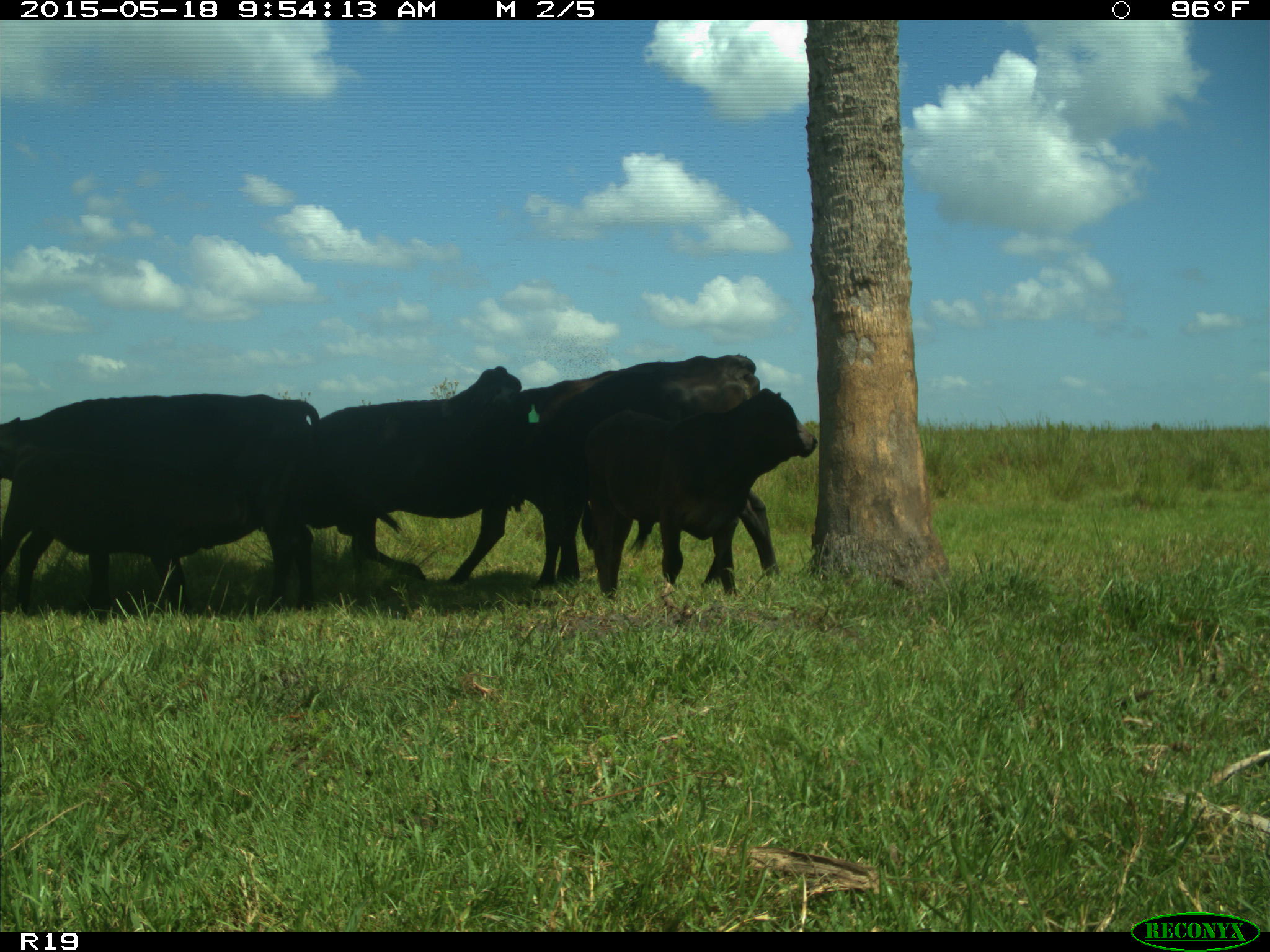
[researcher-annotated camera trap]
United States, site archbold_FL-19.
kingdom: Animalia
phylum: Chordata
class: Mammalia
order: Artiodactyla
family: Bovidae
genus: Bos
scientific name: Bos taurus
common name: domestic cow